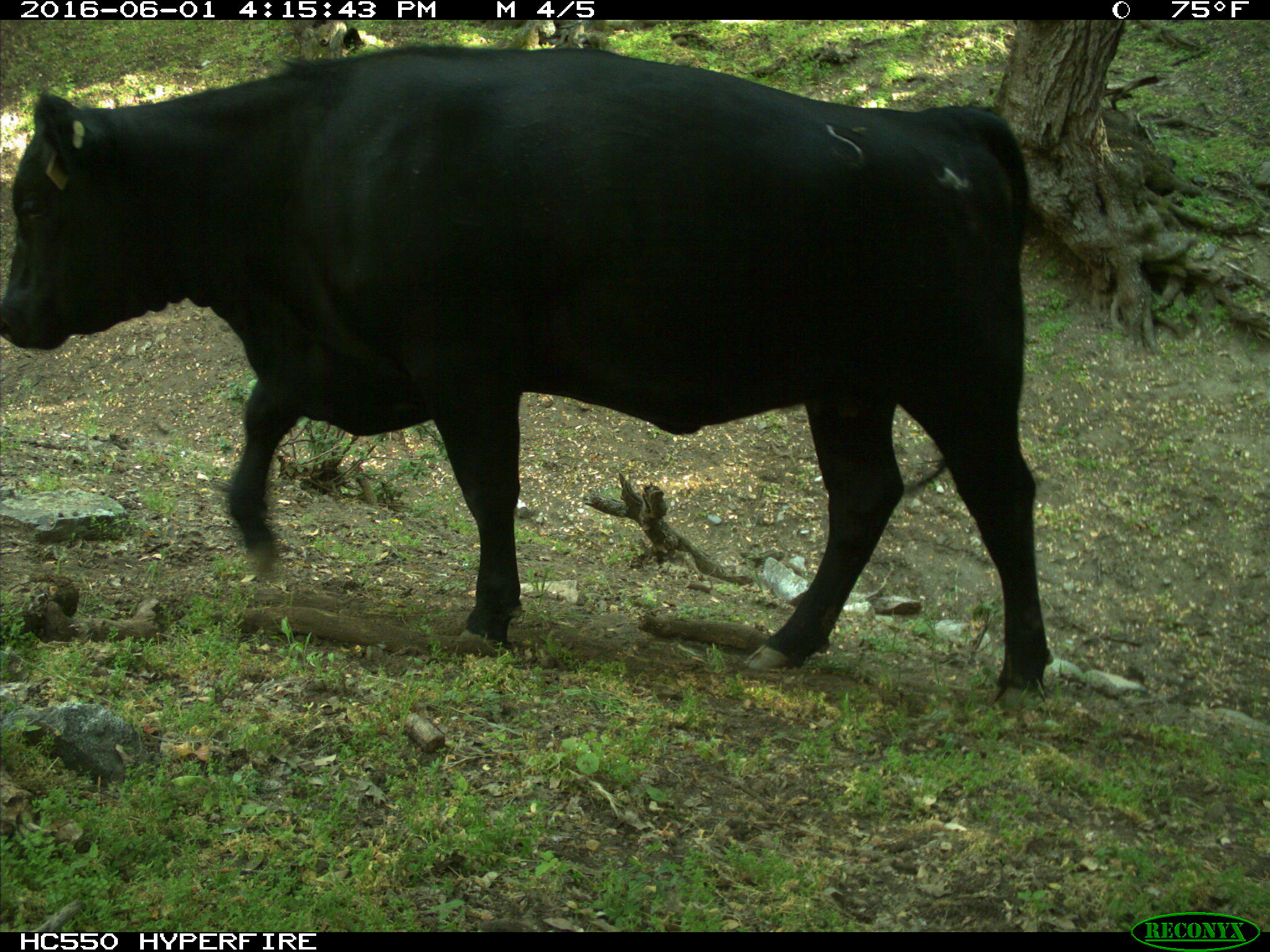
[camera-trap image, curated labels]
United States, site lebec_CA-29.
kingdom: Animalia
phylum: Chordata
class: Mammalia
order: Artiodactyla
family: Bovidae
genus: Bos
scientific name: Bos taurus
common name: domestic cow